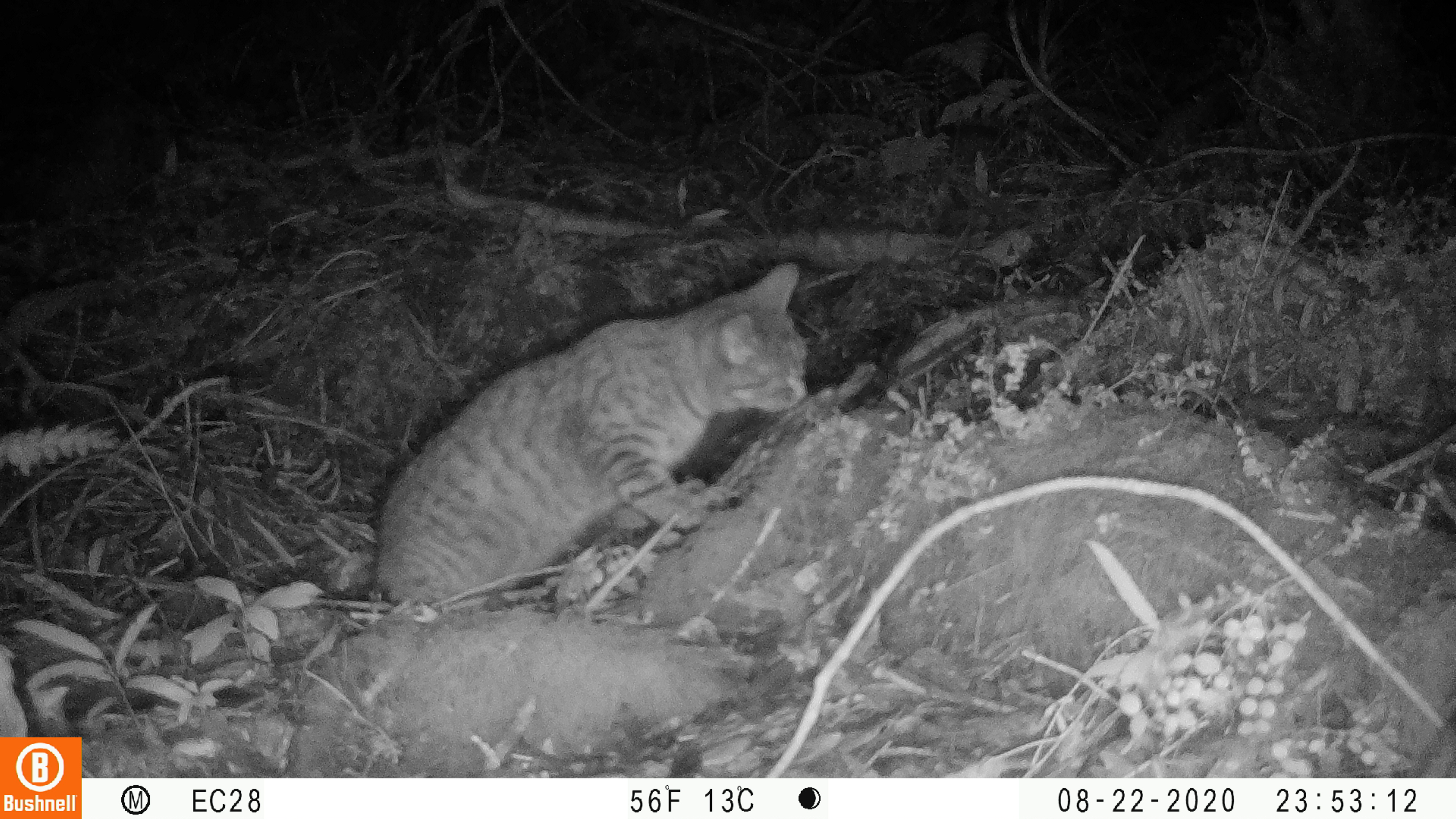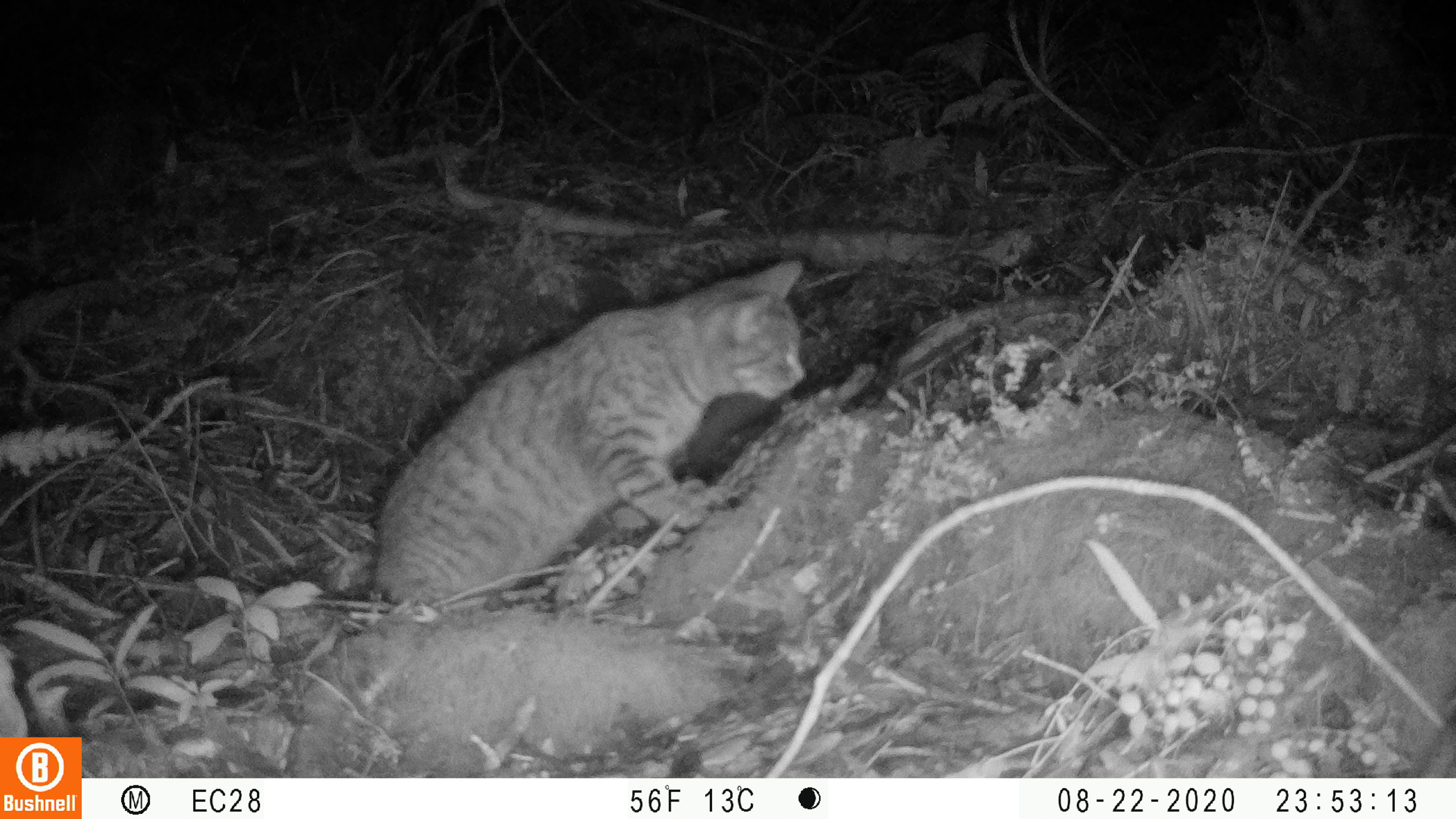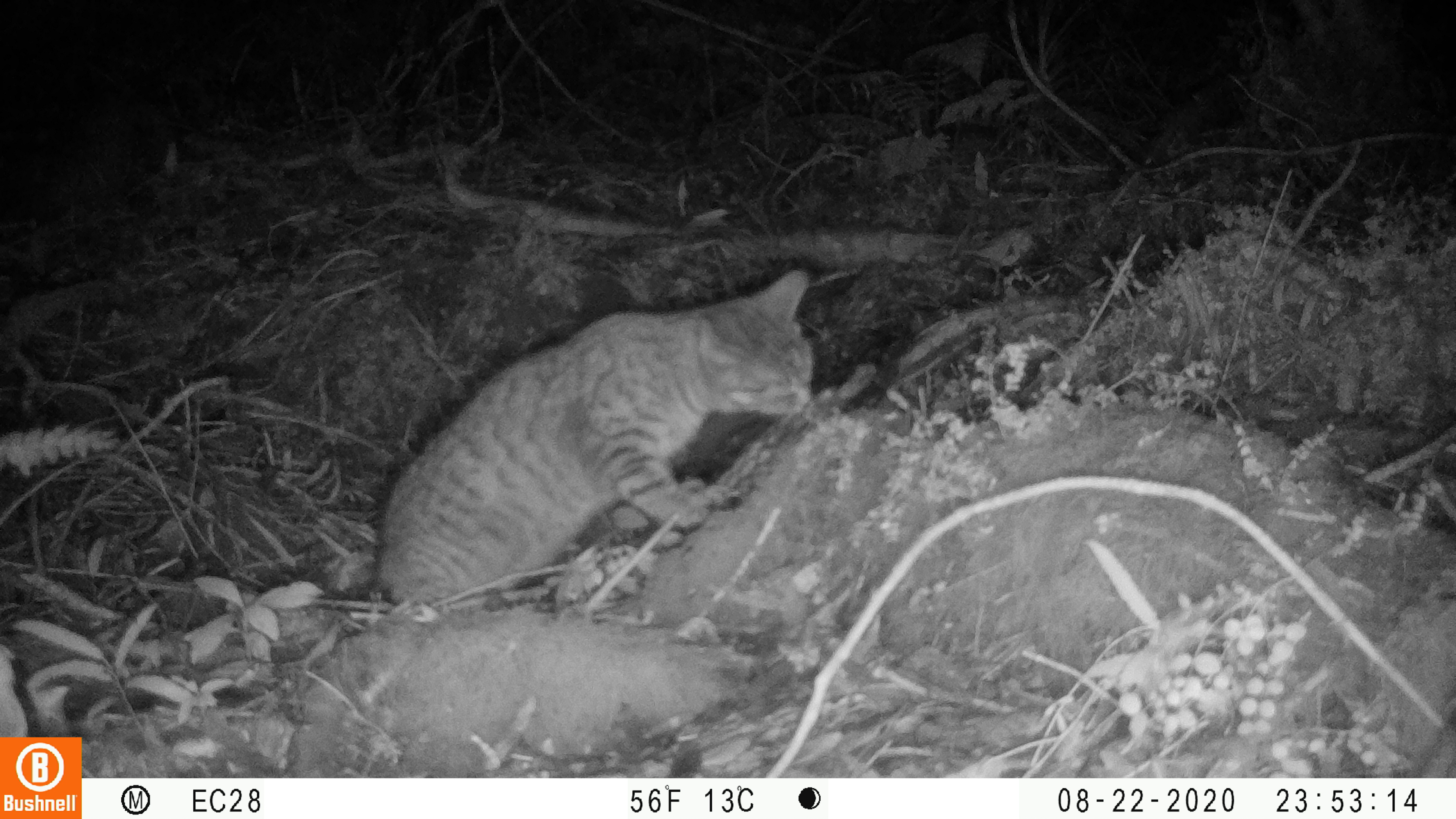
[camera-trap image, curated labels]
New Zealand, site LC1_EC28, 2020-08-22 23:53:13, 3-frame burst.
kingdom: Animalia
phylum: Chordata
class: Mammalia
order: Carnivora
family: Felidae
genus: Felis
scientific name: Felis catus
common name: domestic cat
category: cat